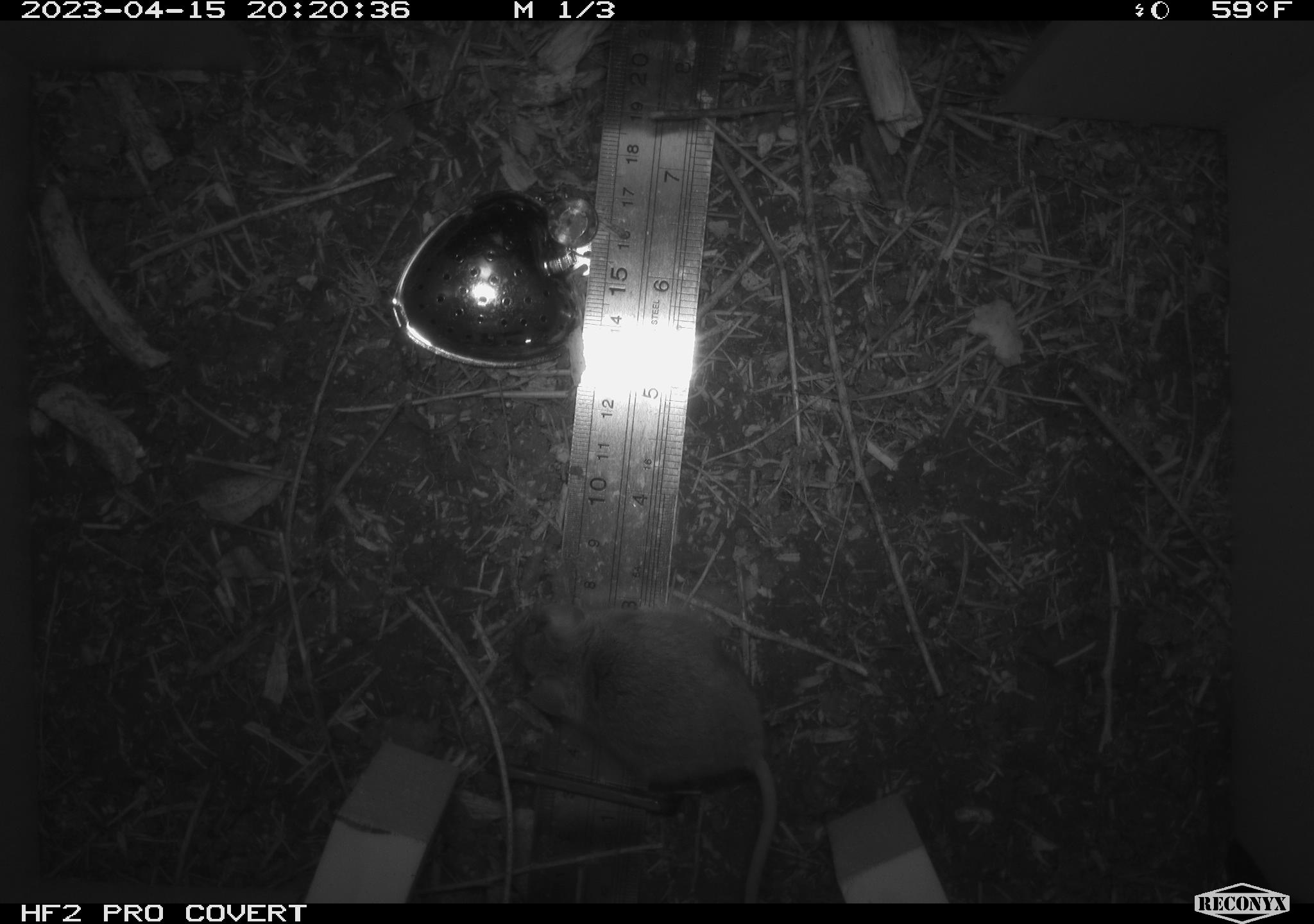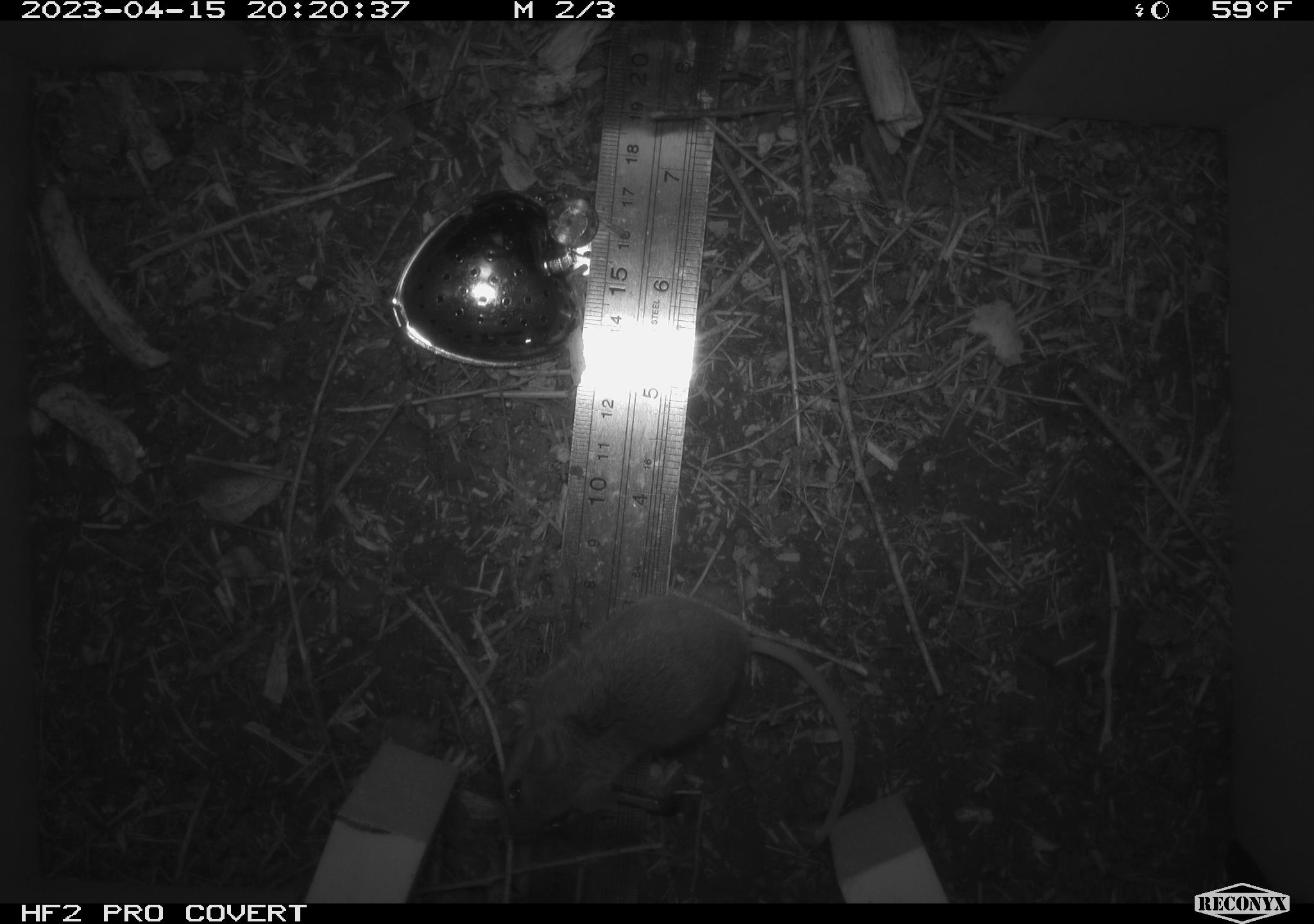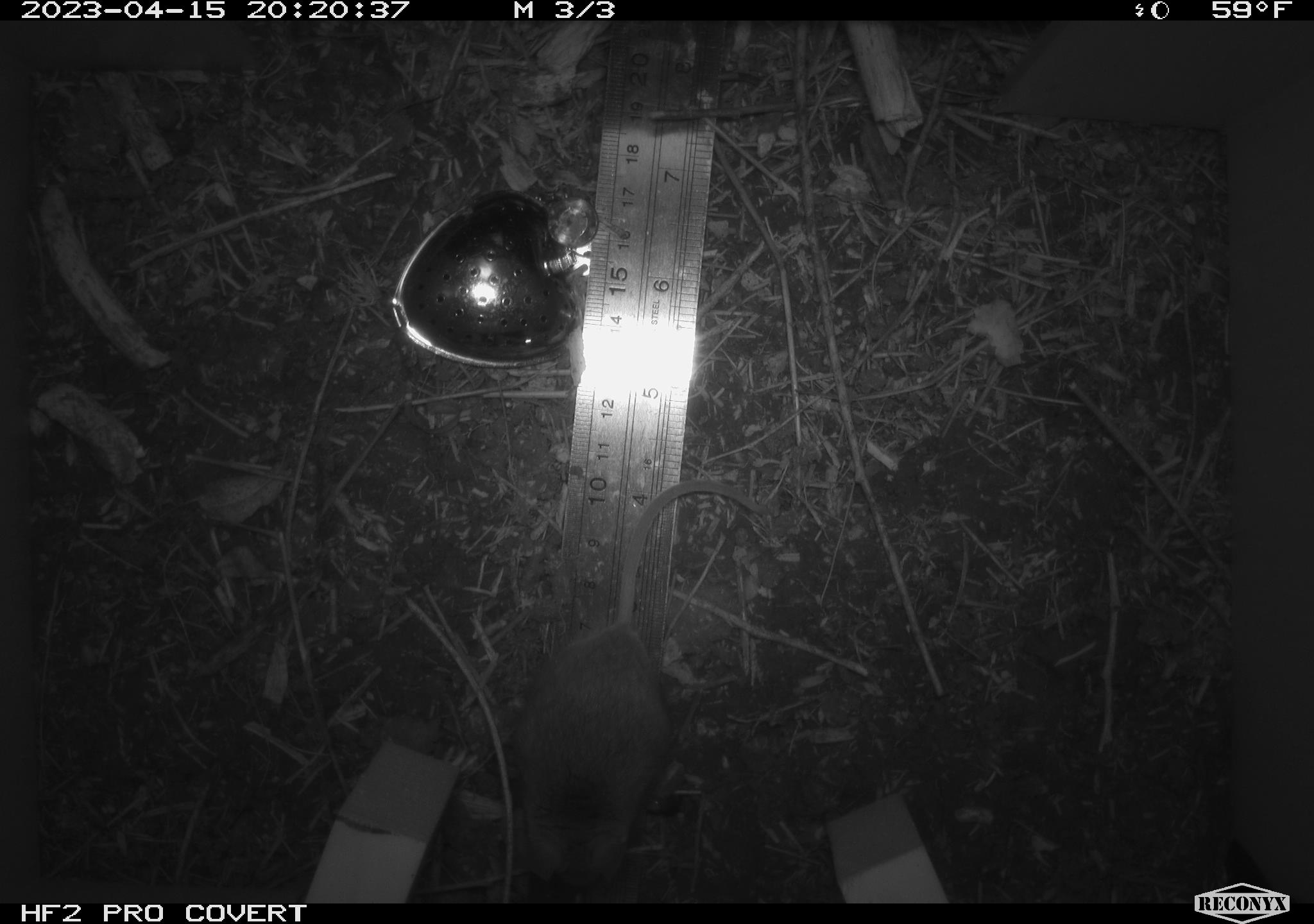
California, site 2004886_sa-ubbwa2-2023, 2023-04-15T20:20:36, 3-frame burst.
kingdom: Animalia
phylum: Chordata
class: Mammalia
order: Rodentia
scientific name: Rodentia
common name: mouse species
Mouse species (Rodentia).